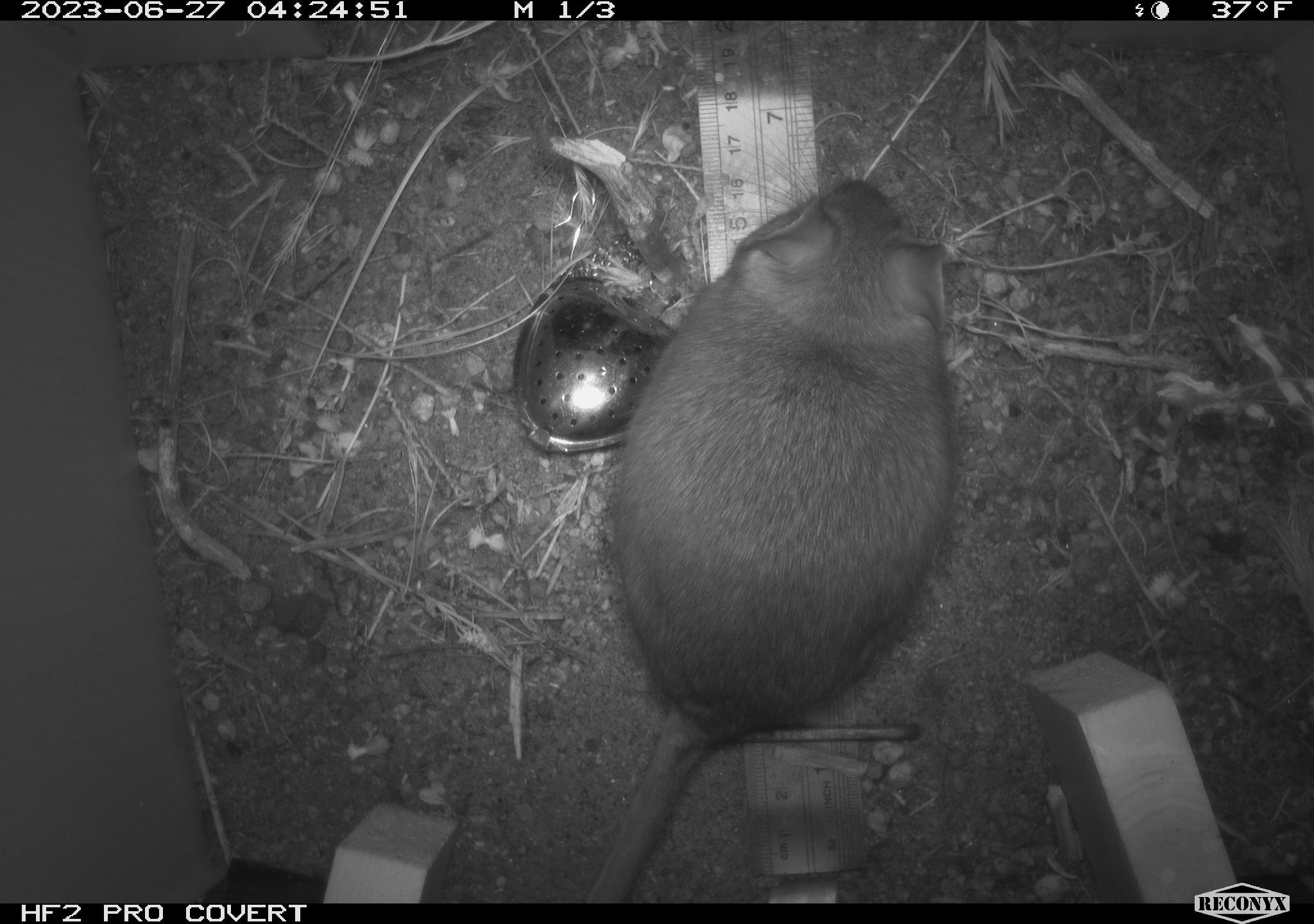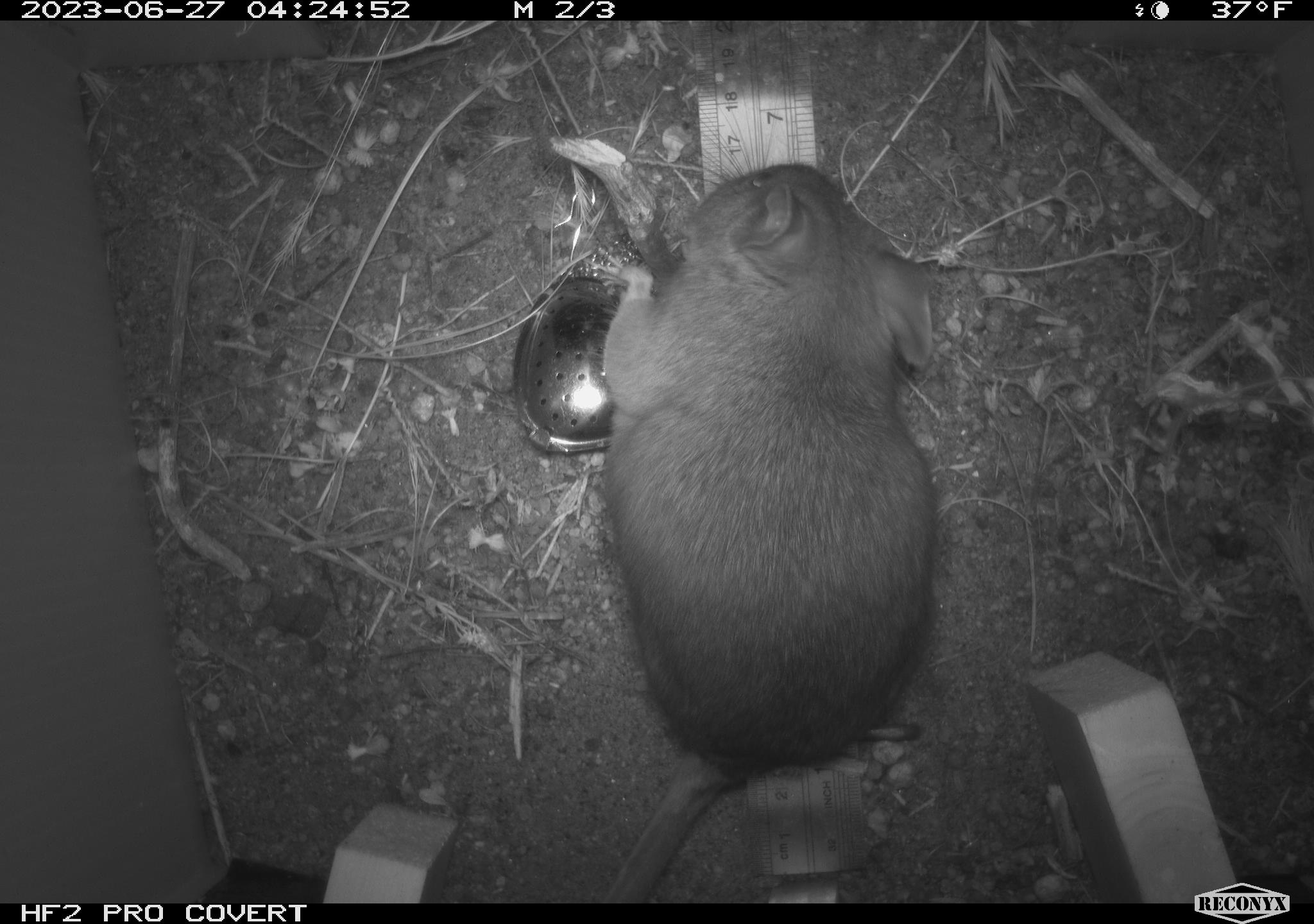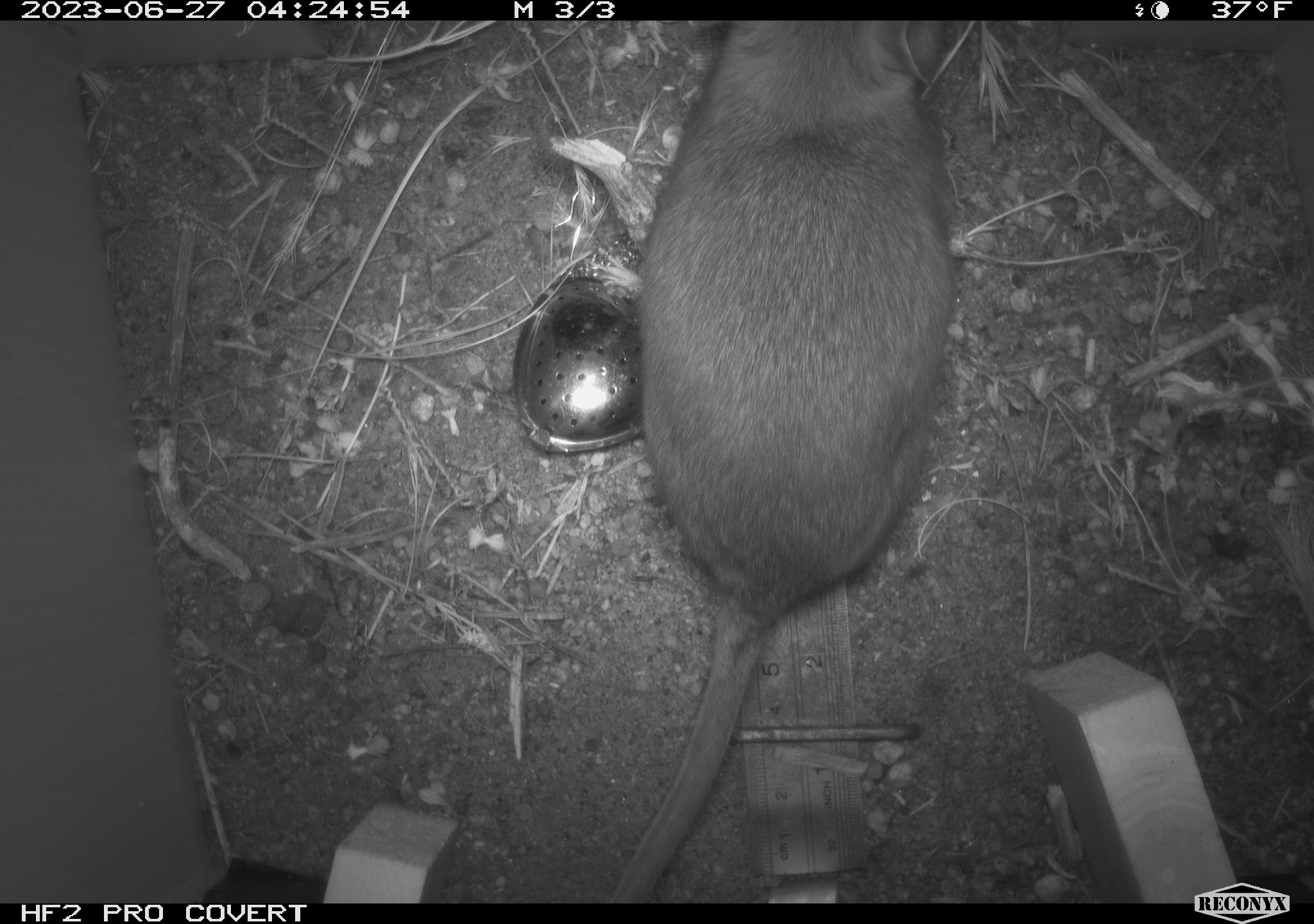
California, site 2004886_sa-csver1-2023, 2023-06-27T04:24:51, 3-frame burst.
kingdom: Animalia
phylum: Chordata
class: Mammalia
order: Rodentia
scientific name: Rodentia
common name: mouse species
Mouse species (Rodentia).